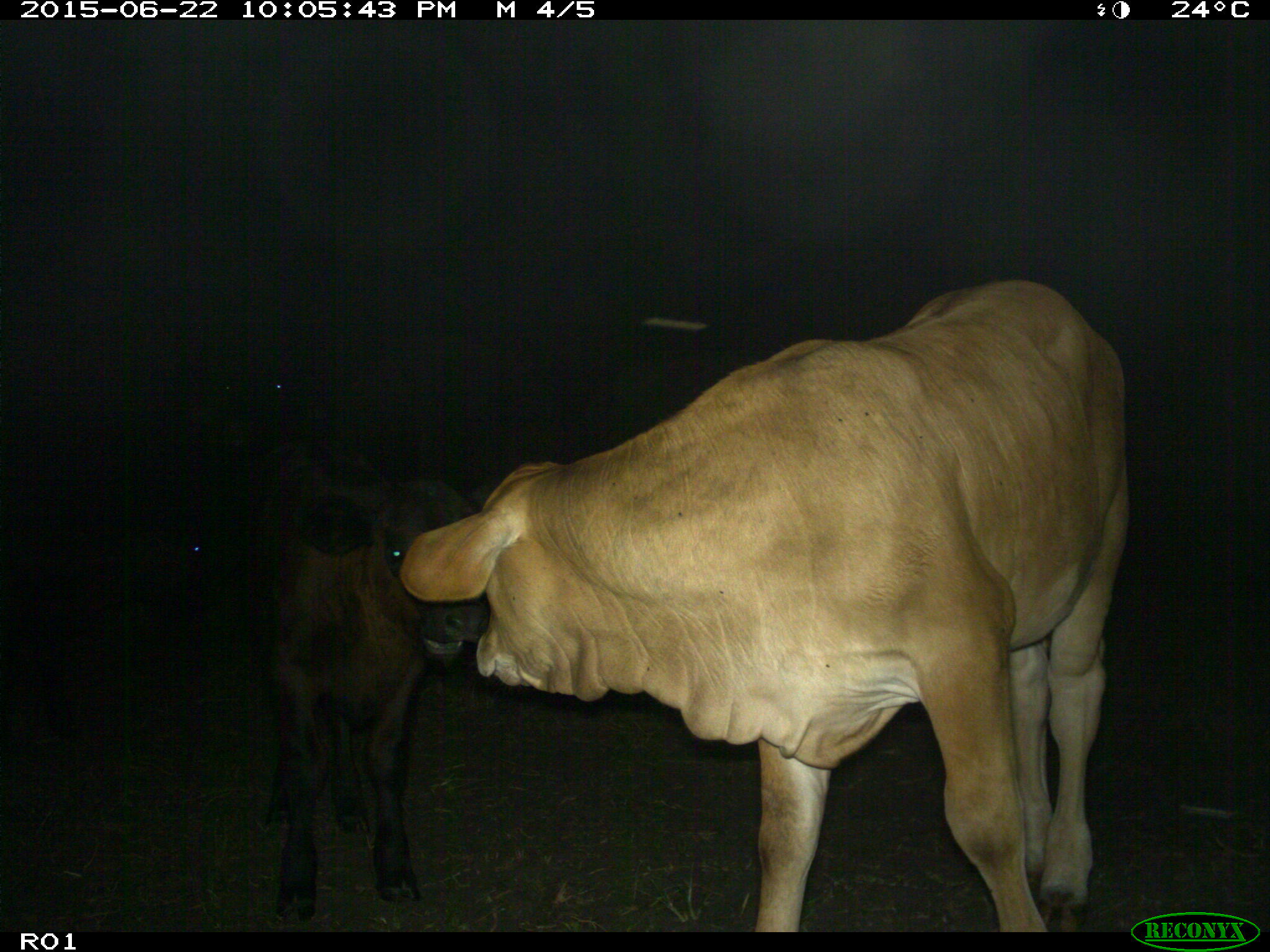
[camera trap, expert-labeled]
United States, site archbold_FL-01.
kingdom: Animalia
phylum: Chordata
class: Mammalia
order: Artiodactyla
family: Bovidae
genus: Bos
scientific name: Bos taurus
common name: domestic cow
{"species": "Bos taurus (domestic cow)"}